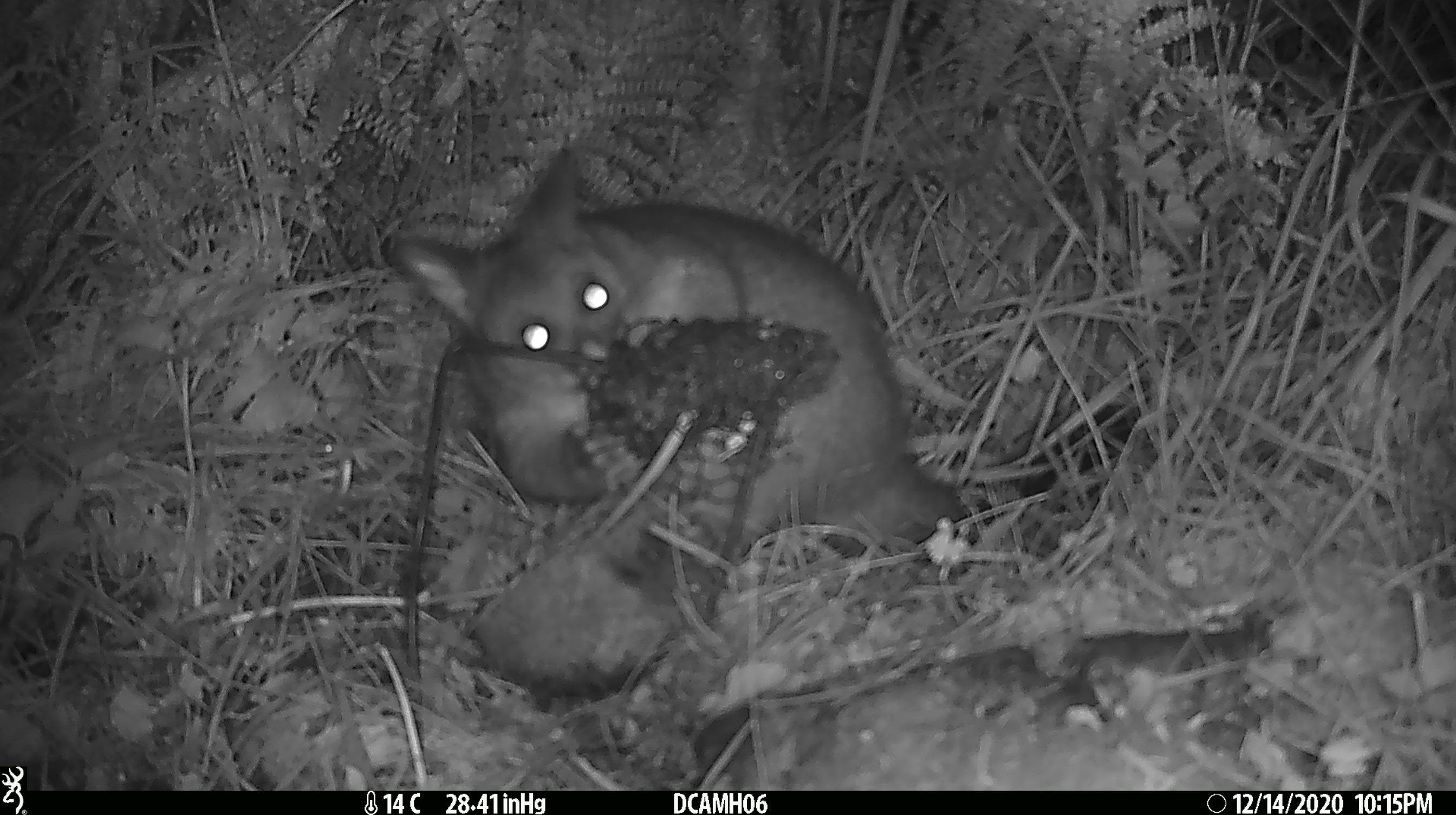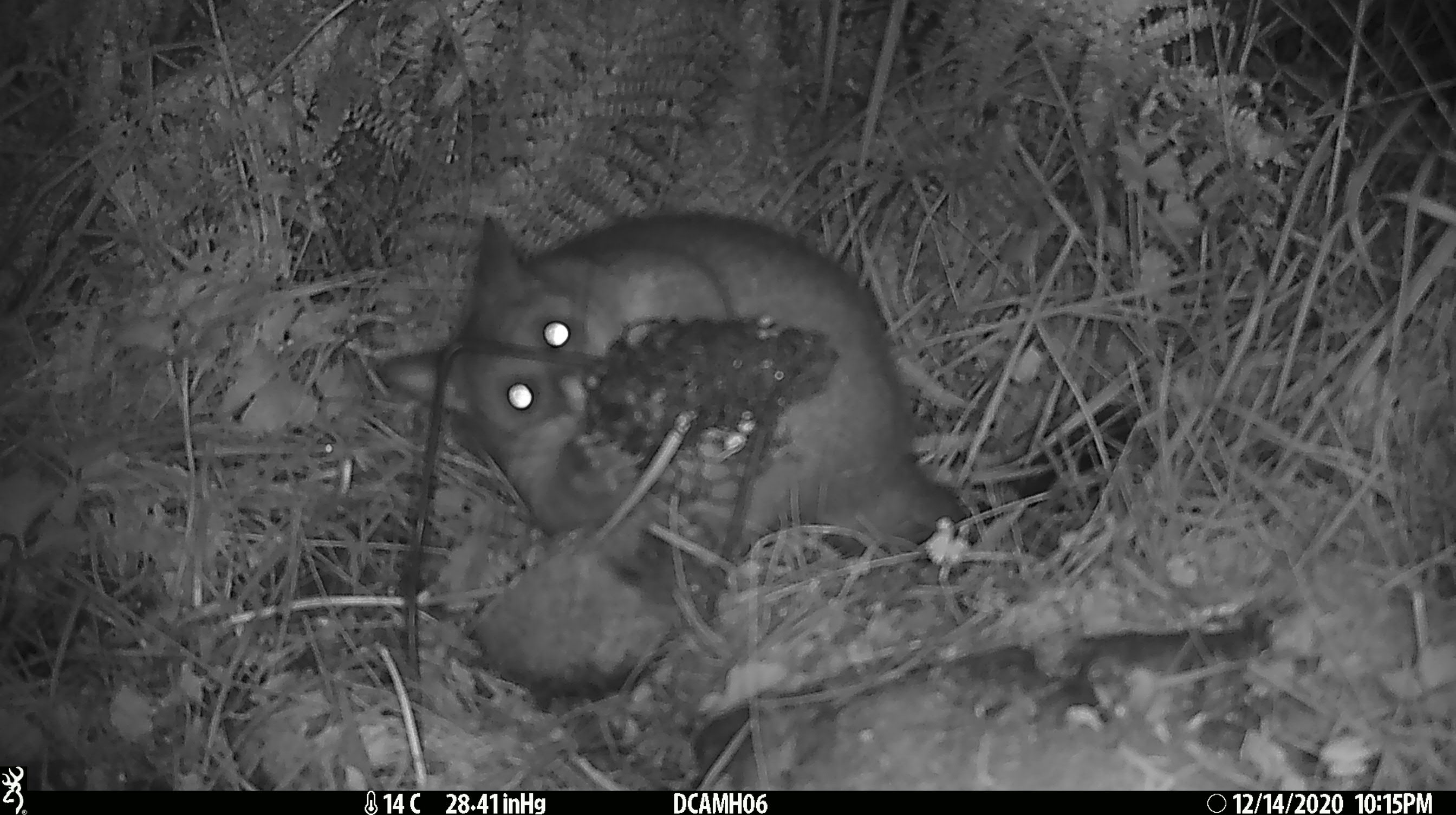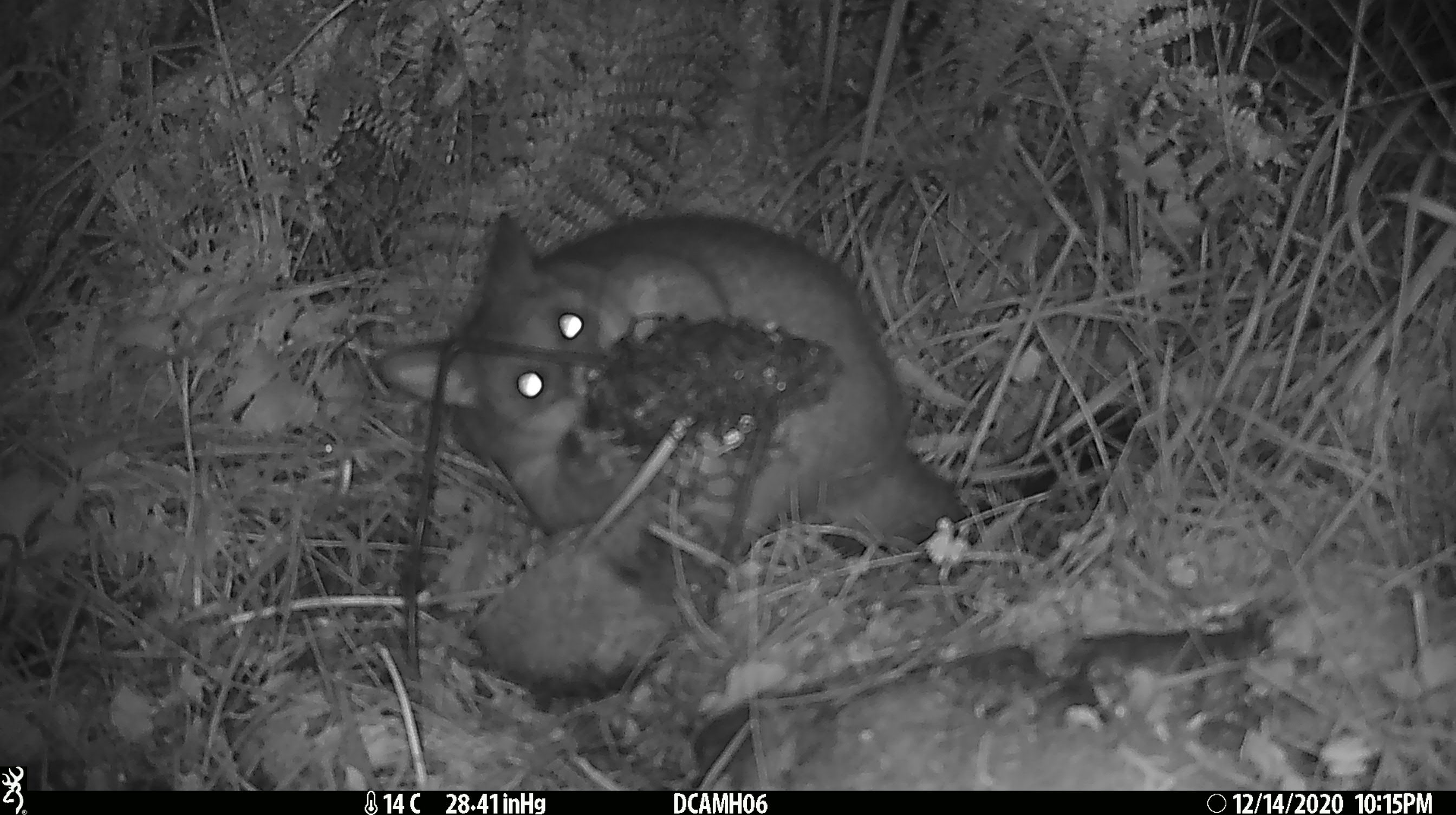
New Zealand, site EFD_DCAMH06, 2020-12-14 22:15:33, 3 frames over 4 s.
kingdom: Animalia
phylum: Chordata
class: Mammalia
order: Diprotodontia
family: Phalangeridae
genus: Trichosurus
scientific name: Trichosurus vulpecula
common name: common brushtail possum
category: possum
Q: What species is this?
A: Possum (common brushtail possum) (Trichosurus vulpecula).